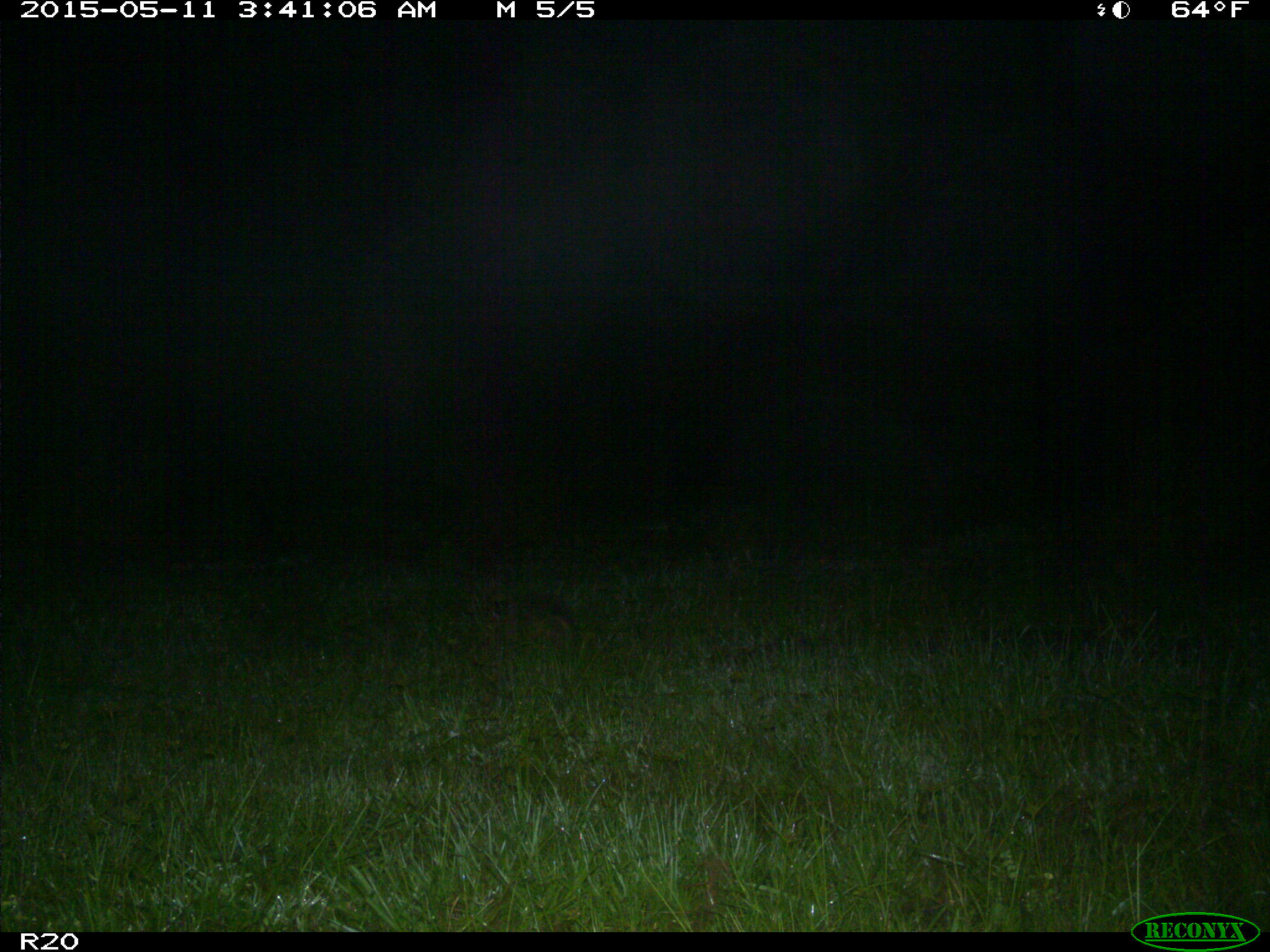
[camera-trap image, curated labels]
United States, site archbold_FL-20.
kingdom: Animalia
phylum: Chordata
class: Mammalia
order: Cingulata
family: Dasypodidae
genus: Dasypus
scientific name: Dasypus novemcinctus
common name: nine-banded armadillo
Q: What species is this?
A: Dasypus novemcinctus (nine-banded armadillo).